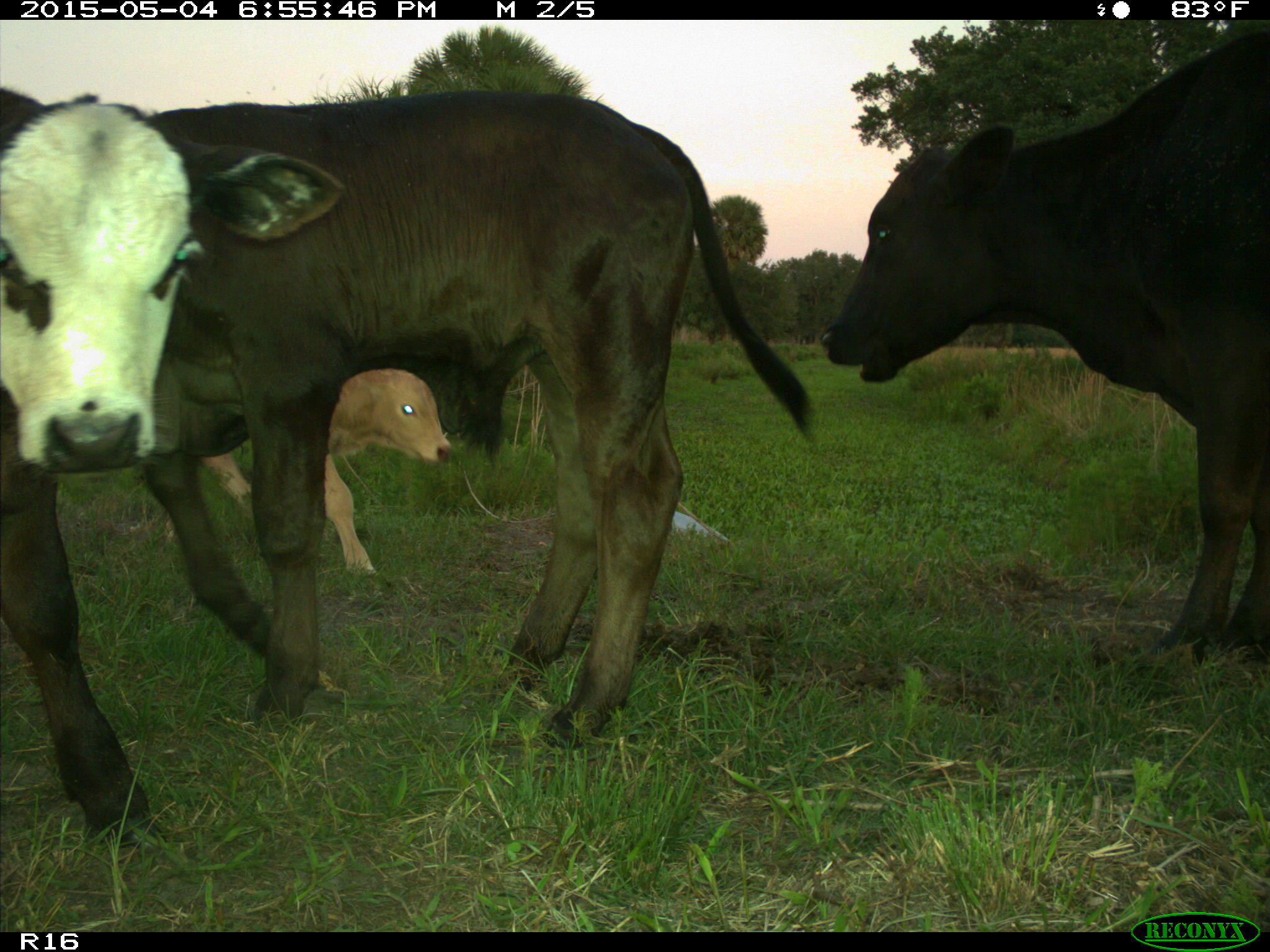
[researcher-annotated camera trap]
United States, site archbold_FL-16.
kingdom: Animalia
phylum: Chordata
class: Mammalia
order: Artiodactyla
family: Bovidae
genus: Bos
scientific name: Bos taurus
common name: domestic cow